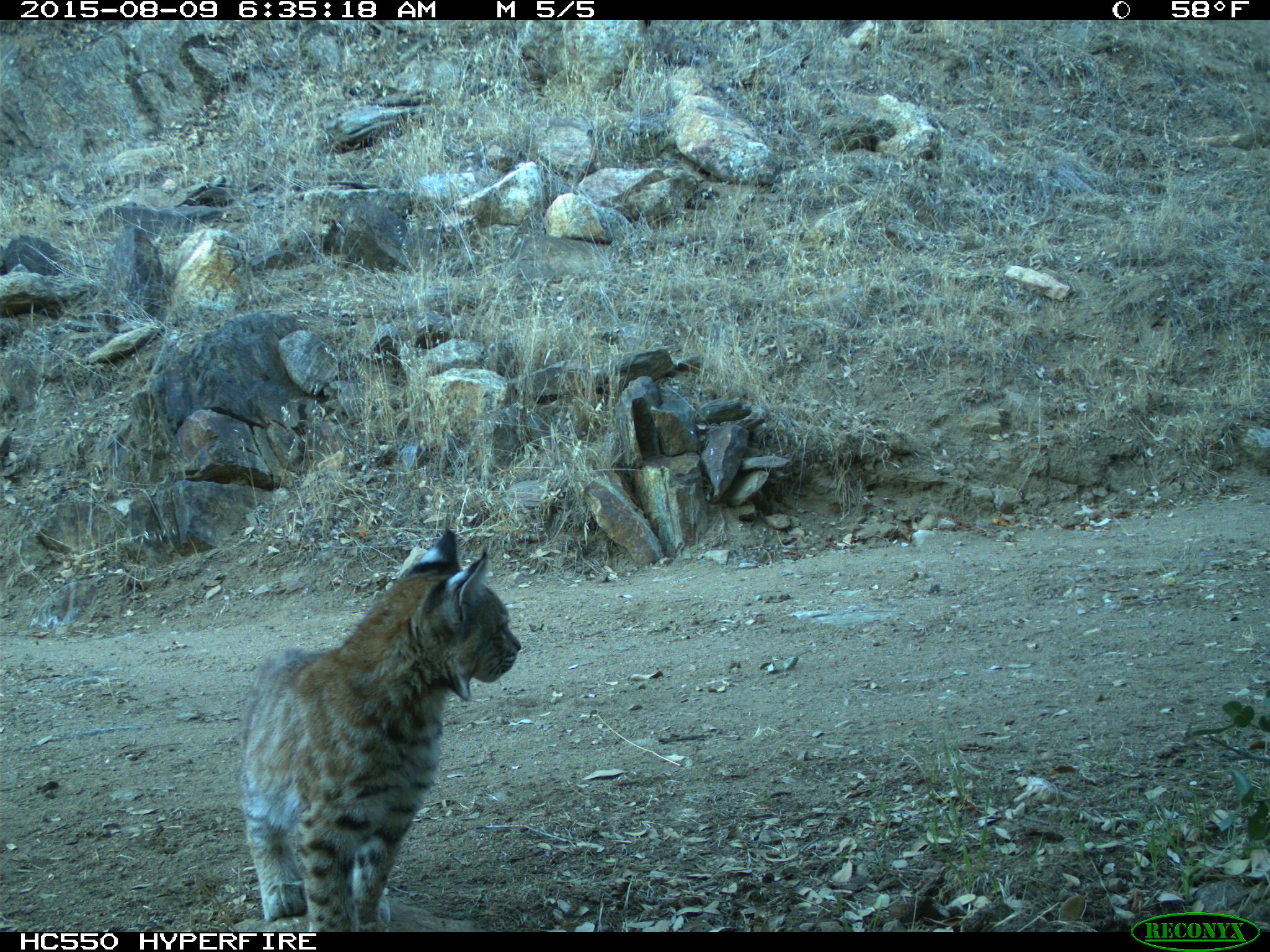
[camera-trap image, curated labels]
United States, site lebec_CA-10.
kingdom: Animalia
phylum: Chordata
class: Mammalia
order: Carnivora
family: Felidae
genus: Lynx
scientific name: Lynx rufus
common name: bobcat